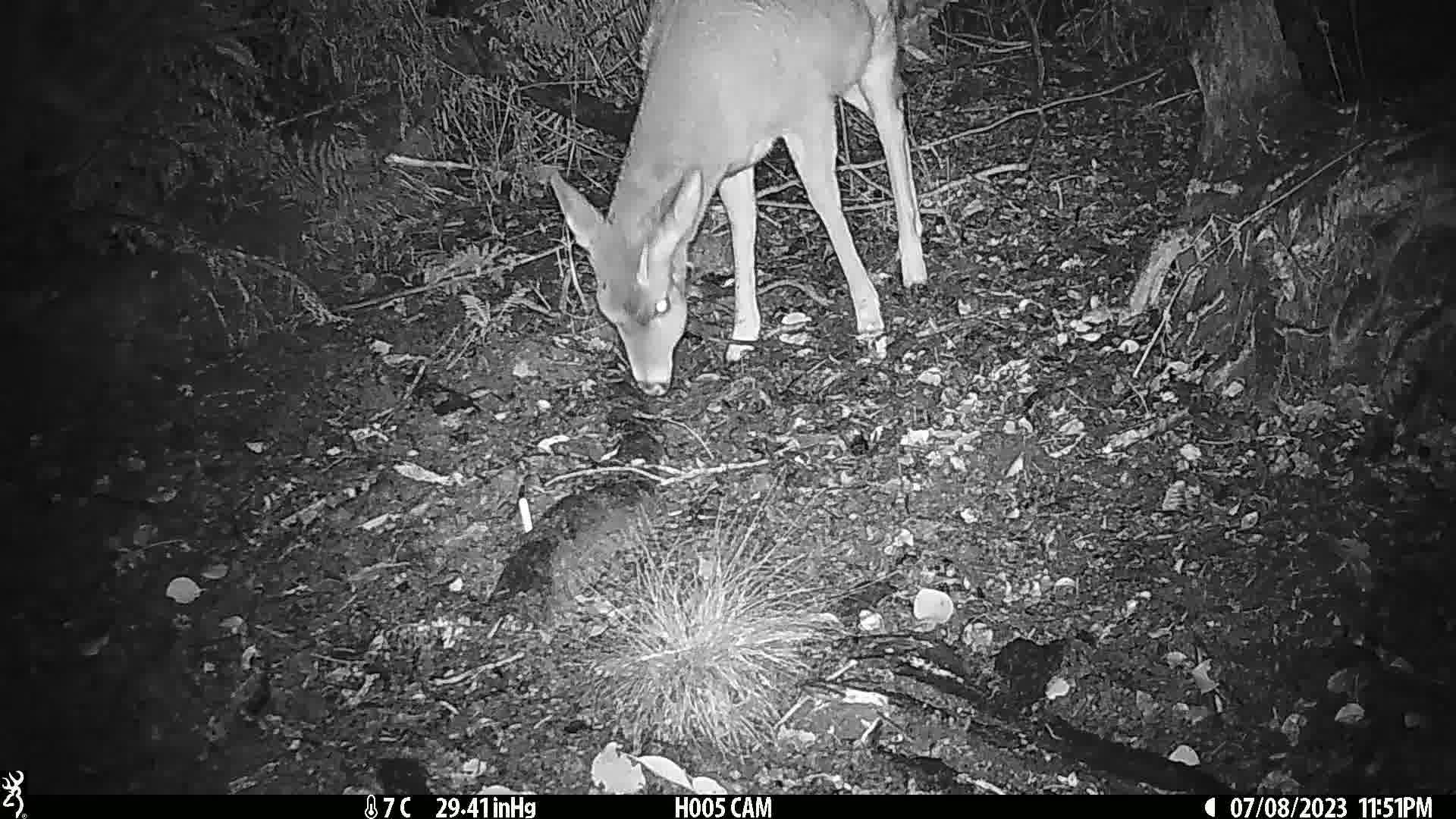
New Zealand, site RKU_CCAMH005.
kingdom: Animalia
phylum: Chordata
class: Mammalia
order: Artiodactyla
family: Cervidae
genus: Odocoileus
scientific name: Odocoileus virginianus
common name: white-tailed deer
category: white tailed deer